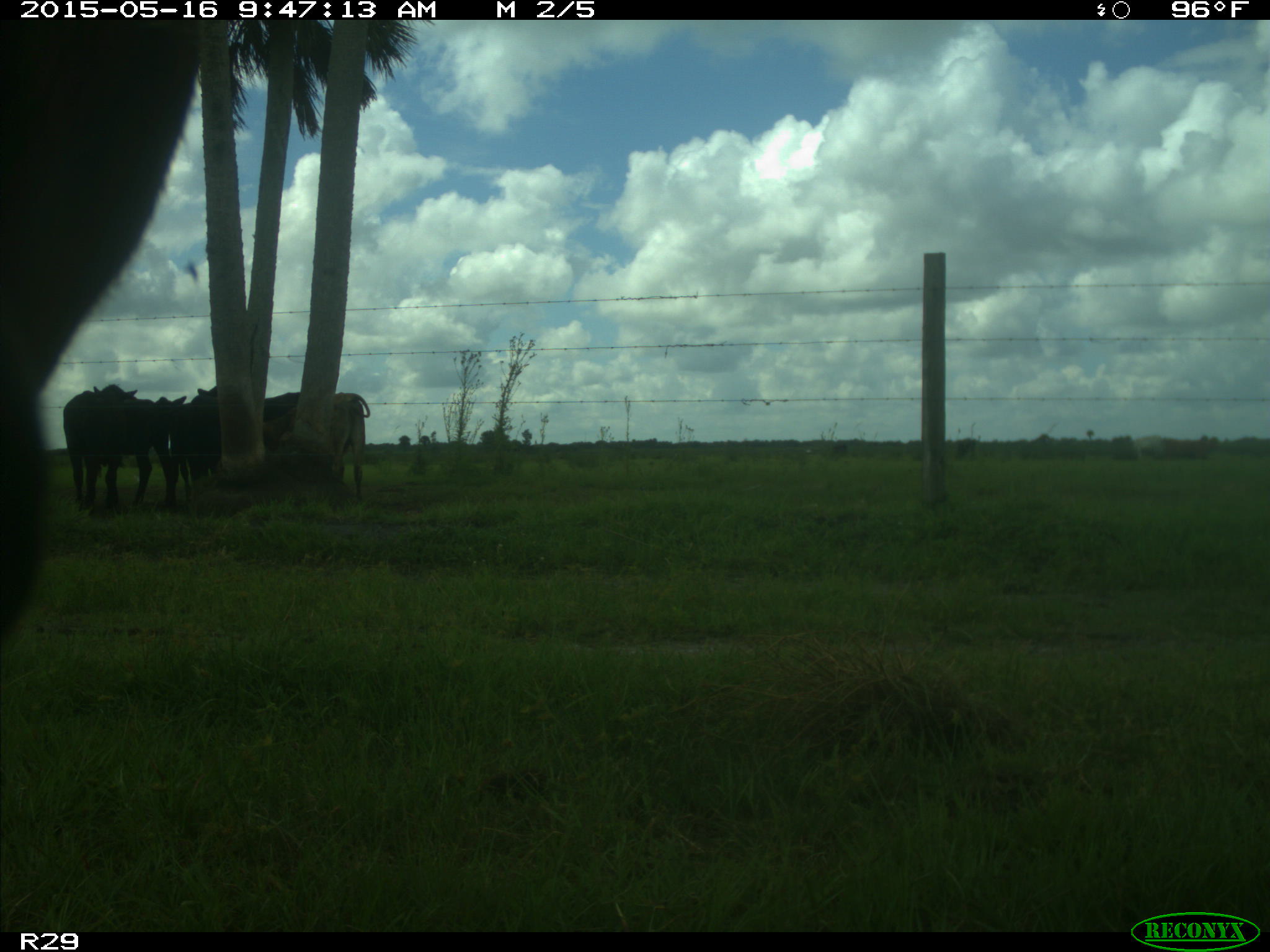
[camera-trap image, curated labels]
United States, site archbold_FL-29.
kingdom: Animalia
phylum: Chordata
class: Mammalia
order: Artiodactyla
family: Bovidae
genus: Bos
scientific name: Bos taurus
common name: domestic cow